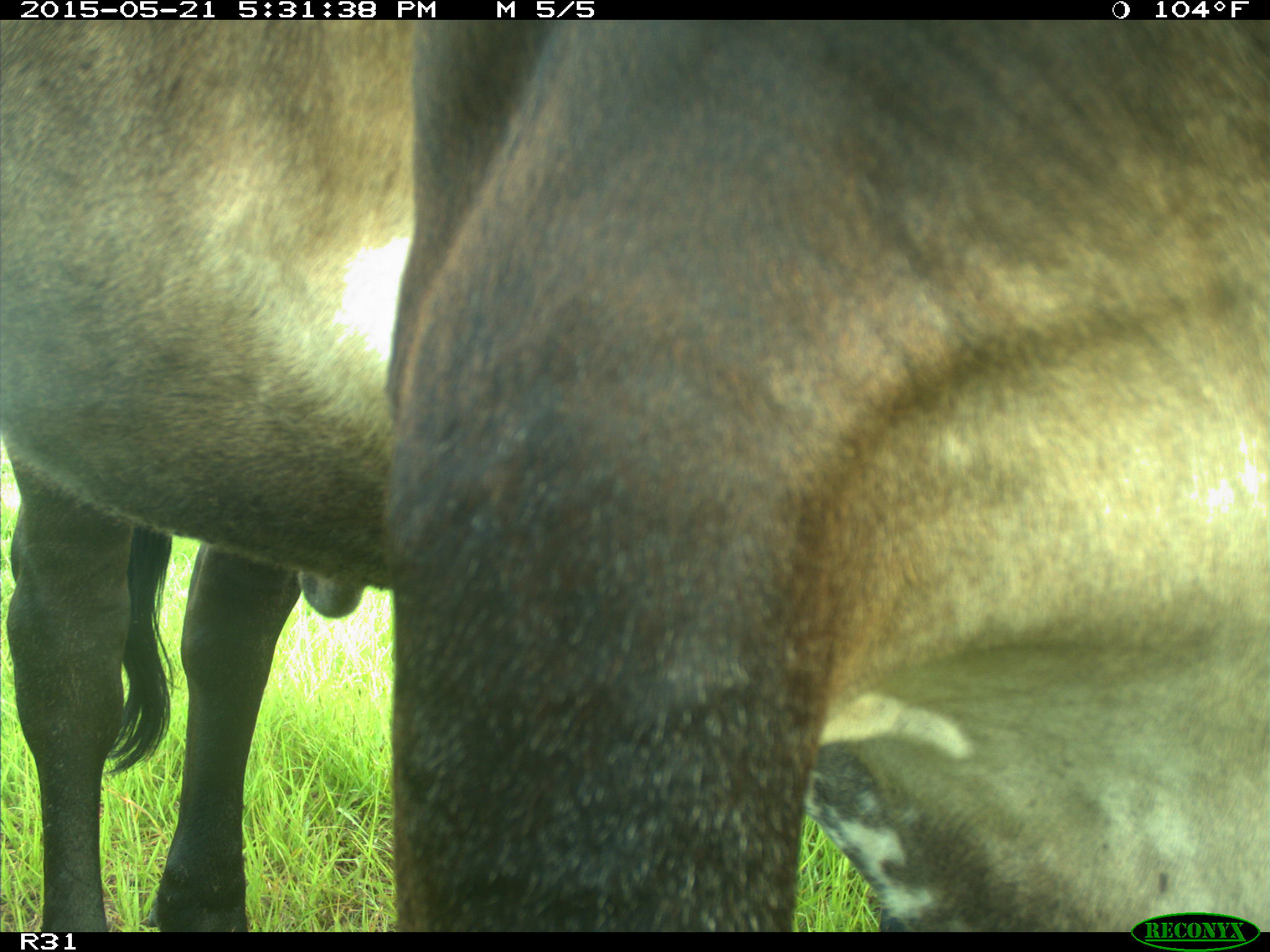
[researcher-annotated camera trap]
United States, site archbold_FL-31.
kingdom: Animalia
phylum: Chordata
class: Mammalia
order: Artiodactyla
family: Bovidae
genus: Bos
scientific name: Bos taurus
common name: domestic cow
Bos taurus (domestic cow).